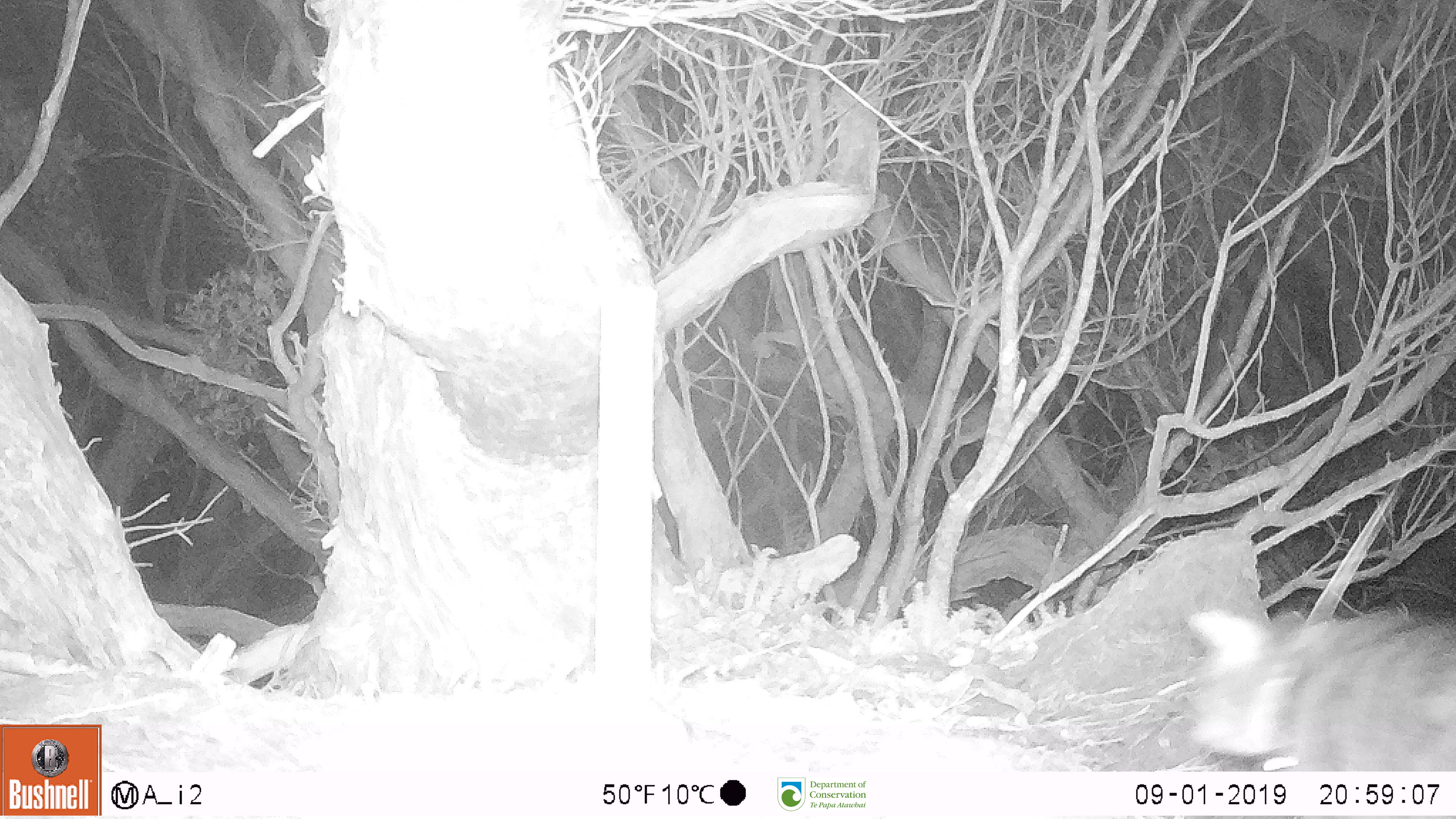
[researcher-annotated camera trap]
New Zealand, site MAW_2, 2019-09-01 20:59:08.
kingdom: Animalia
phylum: Chordata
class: Mammalia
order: Carnivora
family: Felidae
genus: Felis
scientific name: Felis catus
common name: domestic cat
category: cat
Cat (domestic cat) (Felis catus).